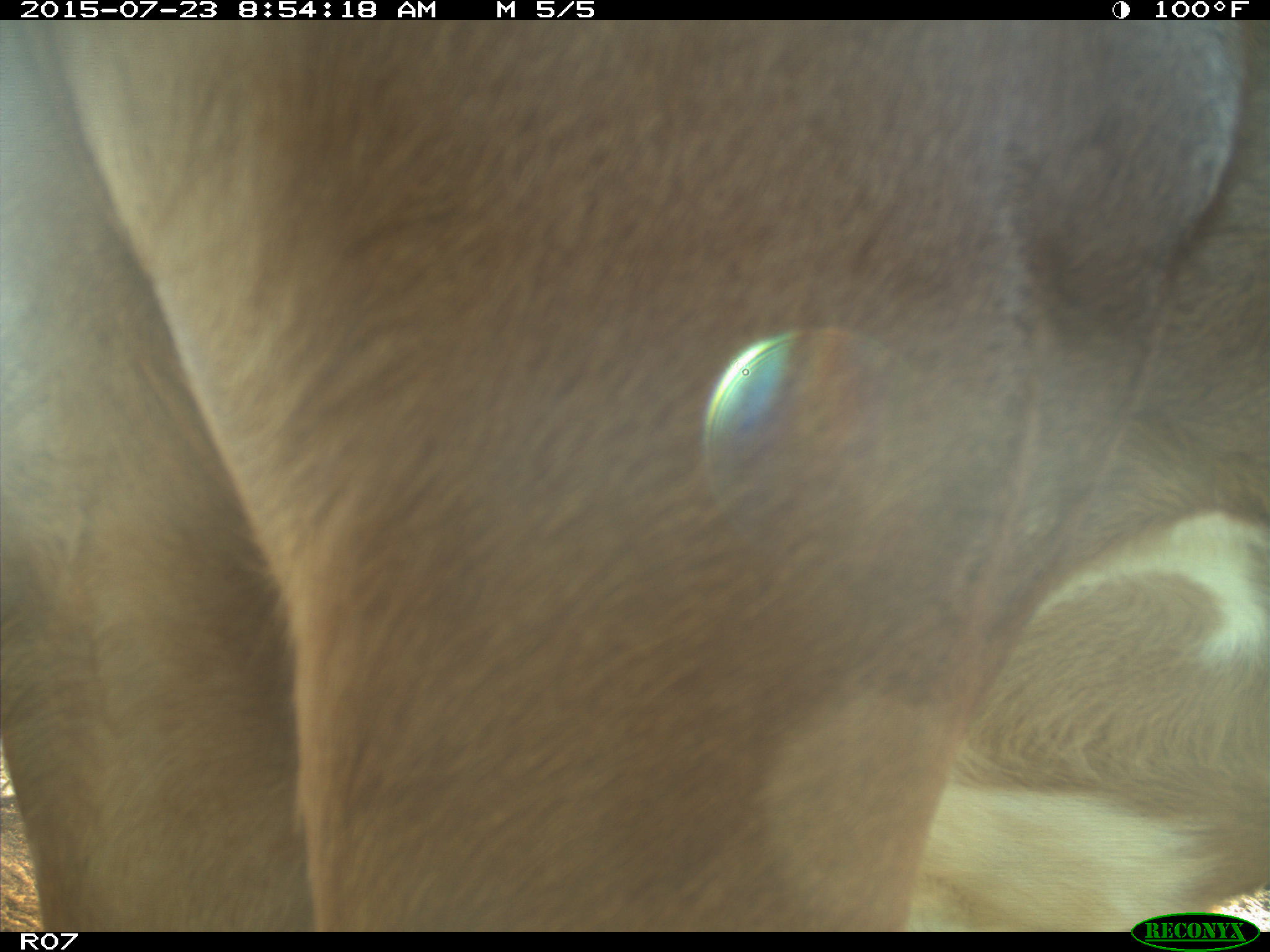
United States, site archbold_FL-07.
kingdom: Animalia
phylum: Chordata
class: Mammalia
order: Artiodactyla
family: Bovidae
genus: Bos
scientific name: Bos taurus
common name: domestic cow